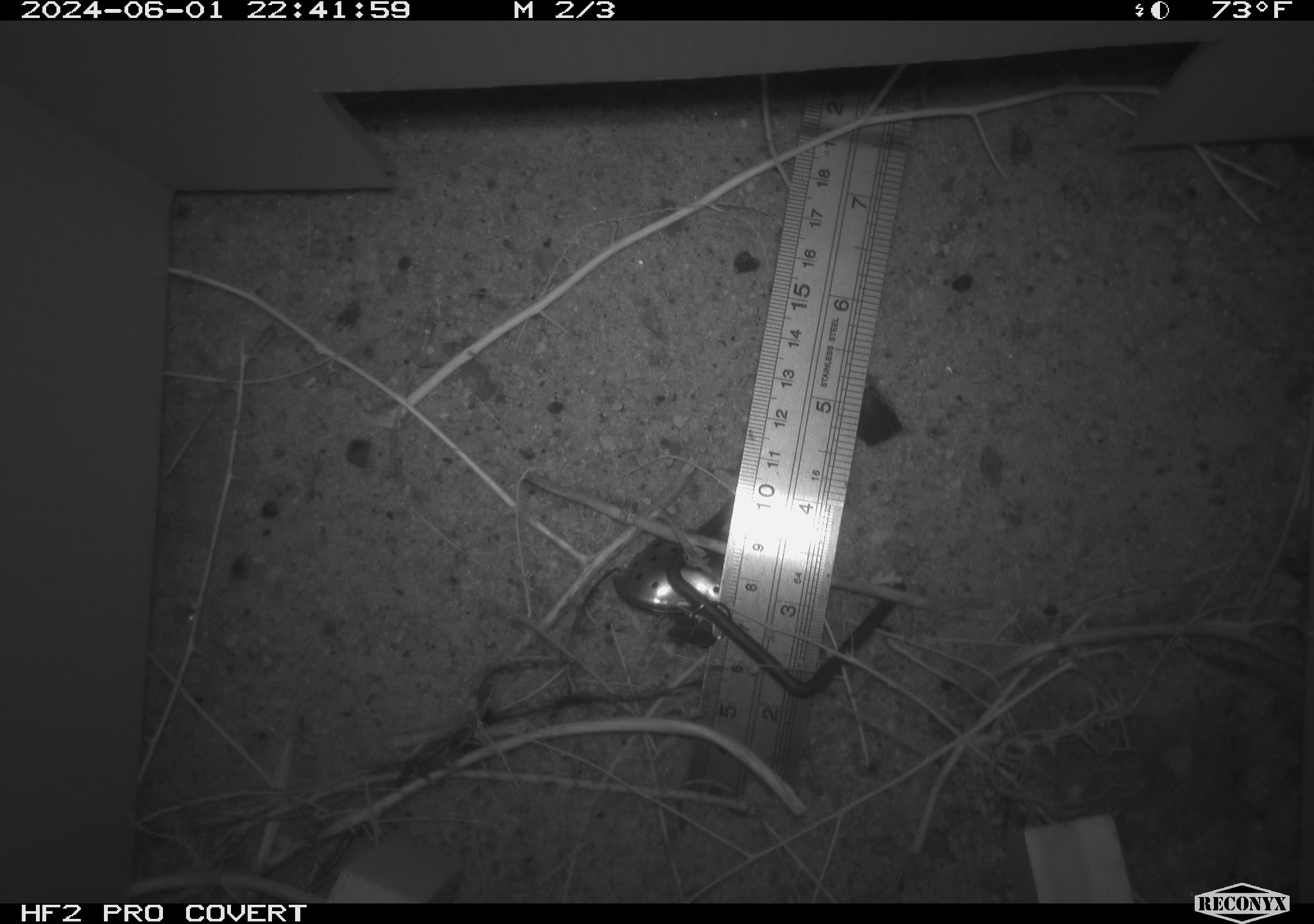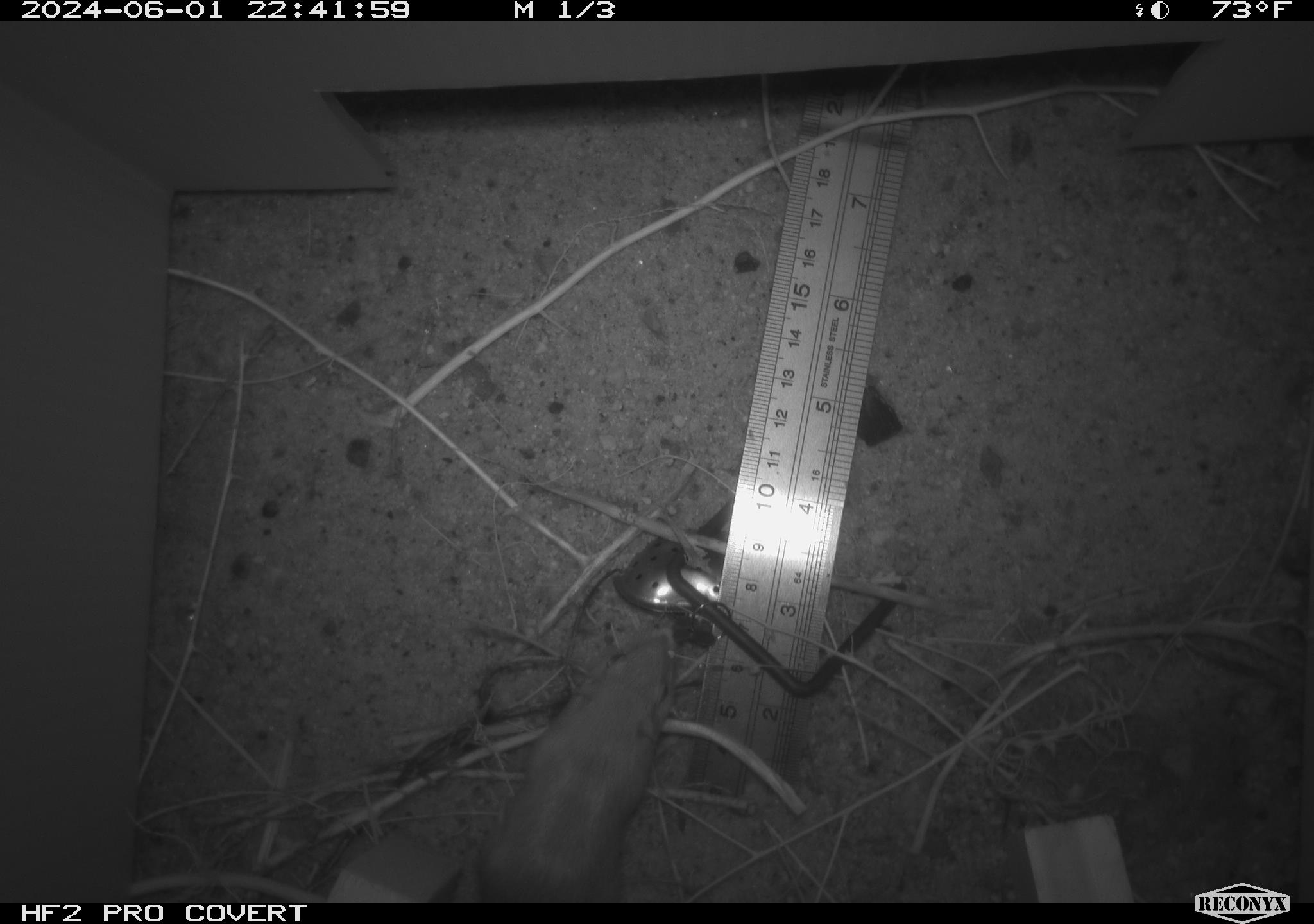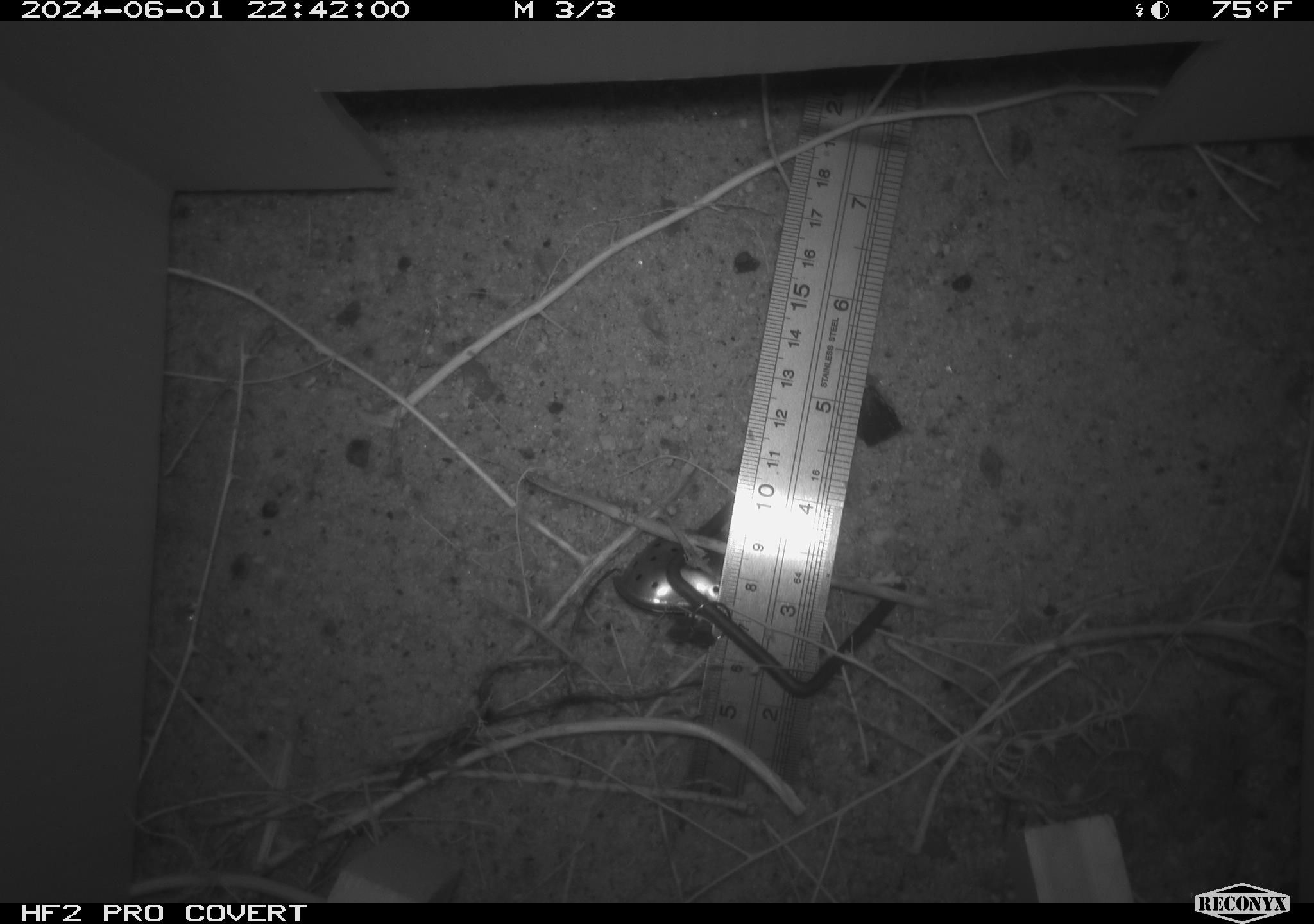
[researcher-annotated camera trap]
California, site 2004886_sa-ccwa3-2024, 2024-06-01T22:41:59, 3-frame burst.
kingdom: Animalia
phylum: Chordata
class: Mammalia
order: Rodentia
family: Heteromyidae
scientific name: Heteromyidae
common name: kangaroo rats and pocket mice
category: heteromyidae family